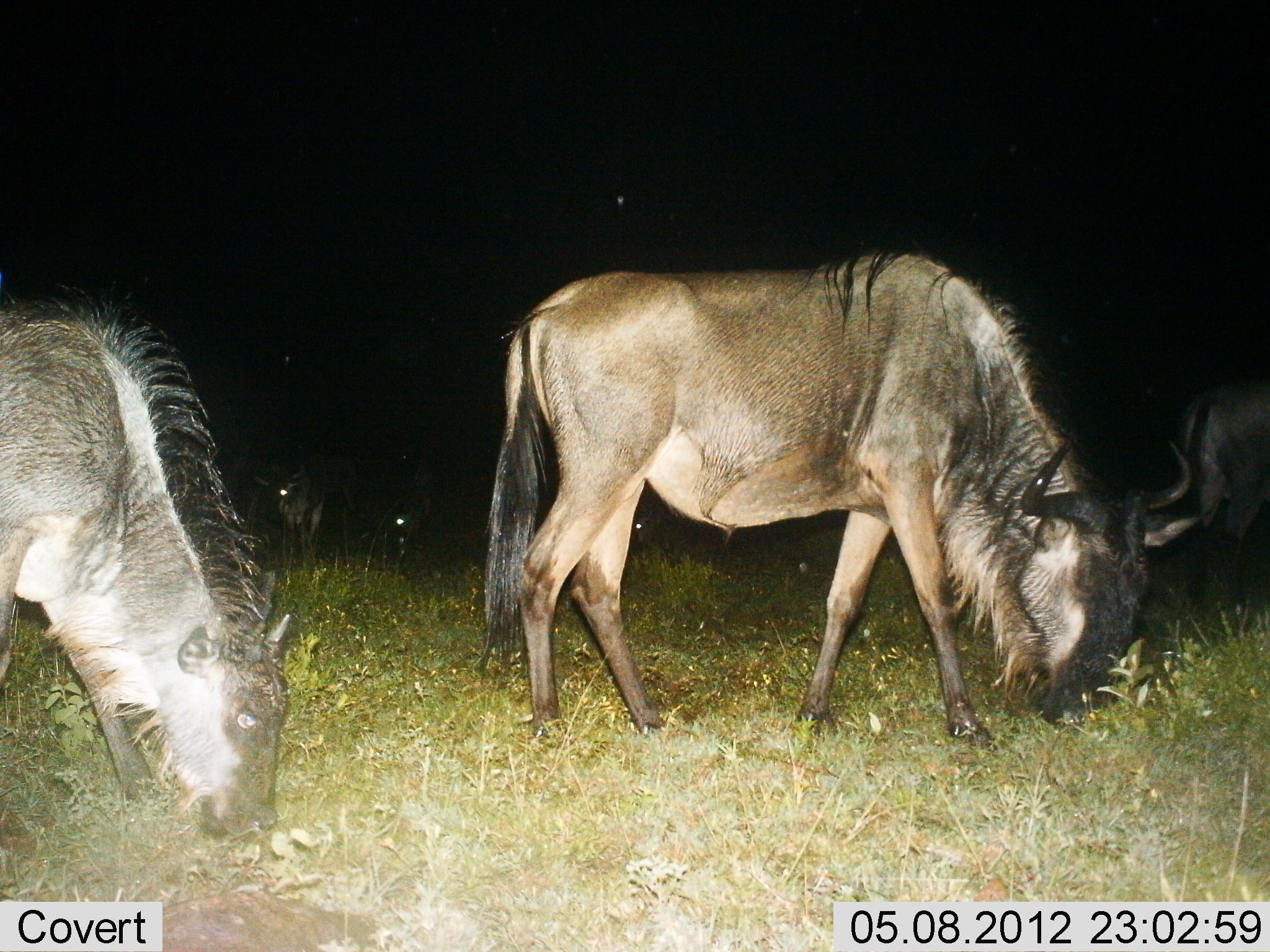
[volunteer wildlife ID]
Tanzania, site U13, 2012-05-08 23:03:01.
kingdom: Animalia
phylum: Chordata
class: Mammalia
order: Artiodactyla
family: Bovidae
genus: Connochaetes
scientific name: Connochaetes taurinus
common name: blue wildebeest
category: wildebeest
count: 5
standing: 30%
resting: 0%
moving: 0%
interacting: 0%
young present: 30%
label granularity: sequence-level